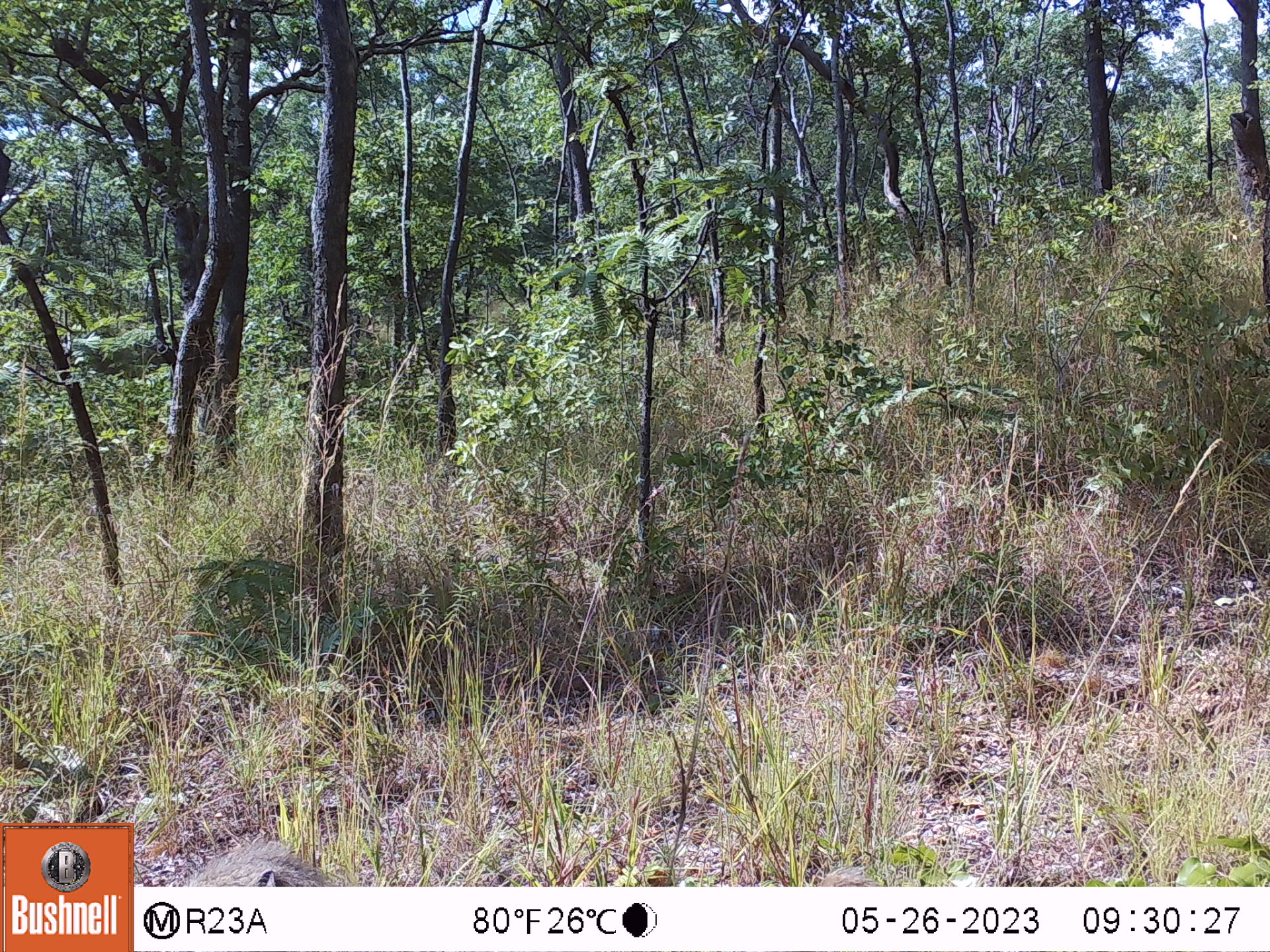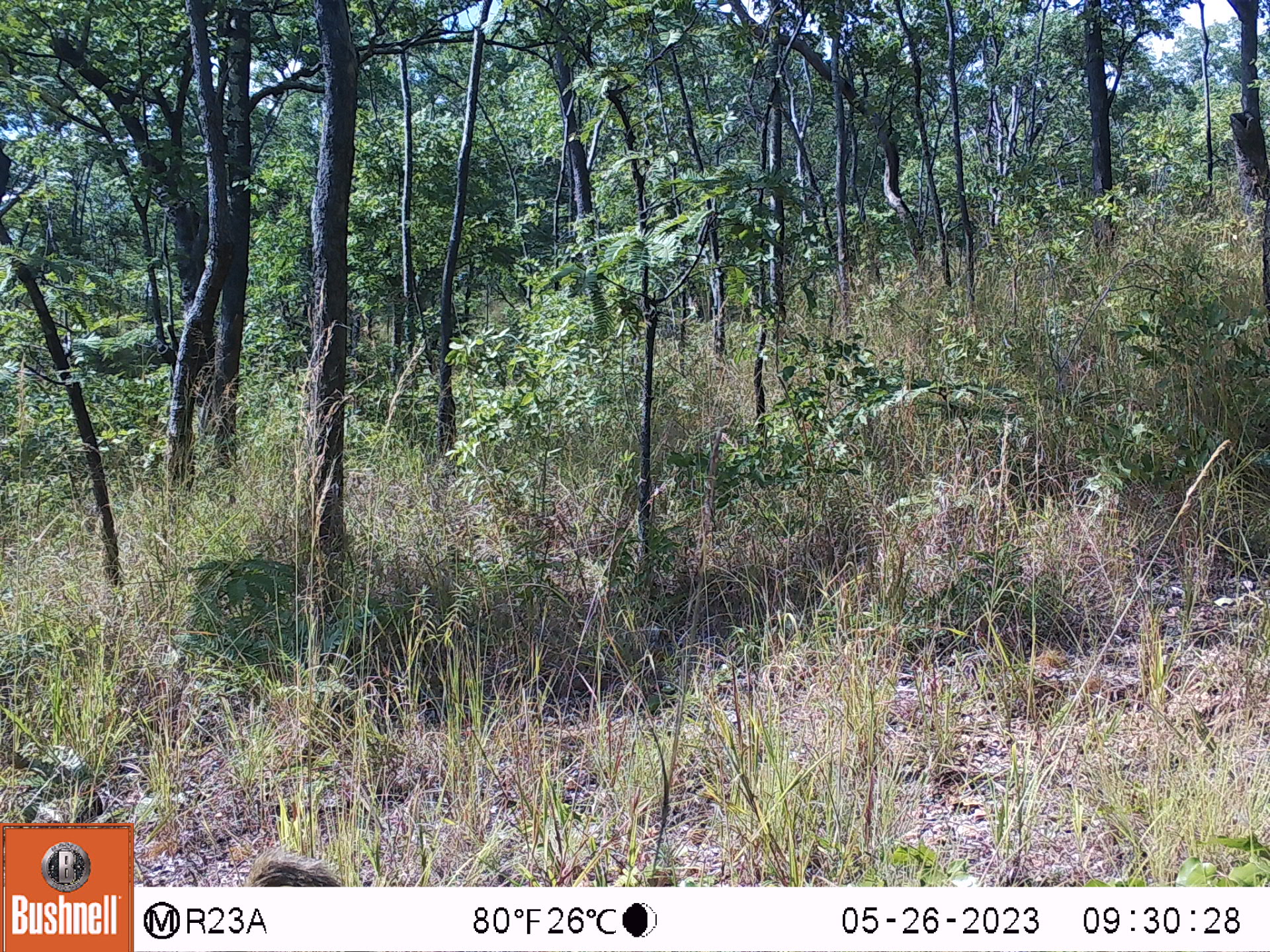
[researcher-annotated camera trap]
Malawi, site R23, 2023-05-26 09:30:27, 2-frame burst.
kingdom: Animalia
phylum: Chordata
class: Mammalia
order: Primates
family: Cercopithecidae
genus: Papio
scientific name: Papio cynocephalus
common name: yellow baboon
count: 1